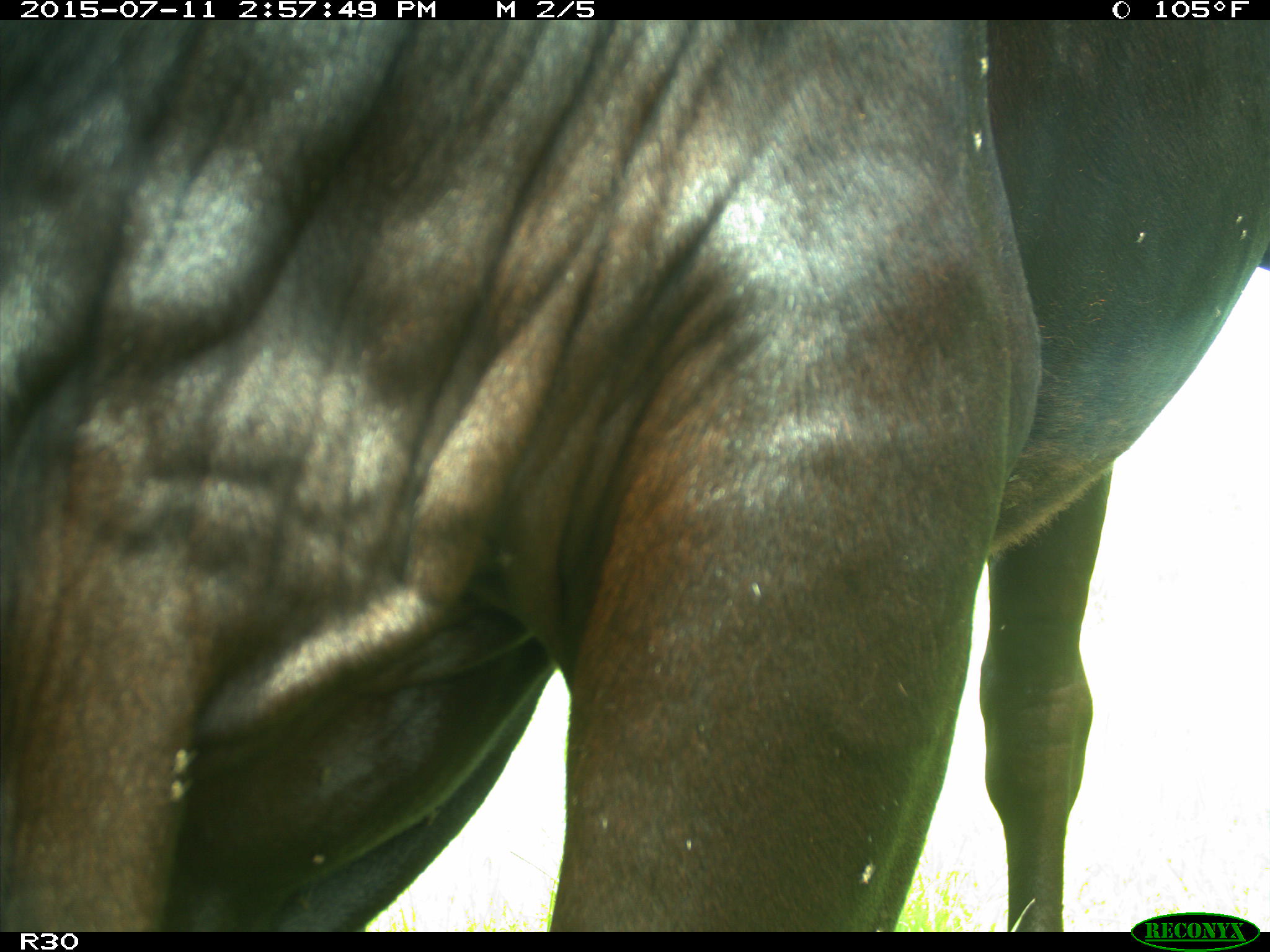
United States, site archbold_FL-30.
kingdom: Animalia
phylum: Chordata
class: Mammalia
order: Artiodactyla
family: Bovidae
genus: Bos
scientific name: Bos taurus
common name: domestic cow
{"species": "Bos taurus (domestic cow)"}